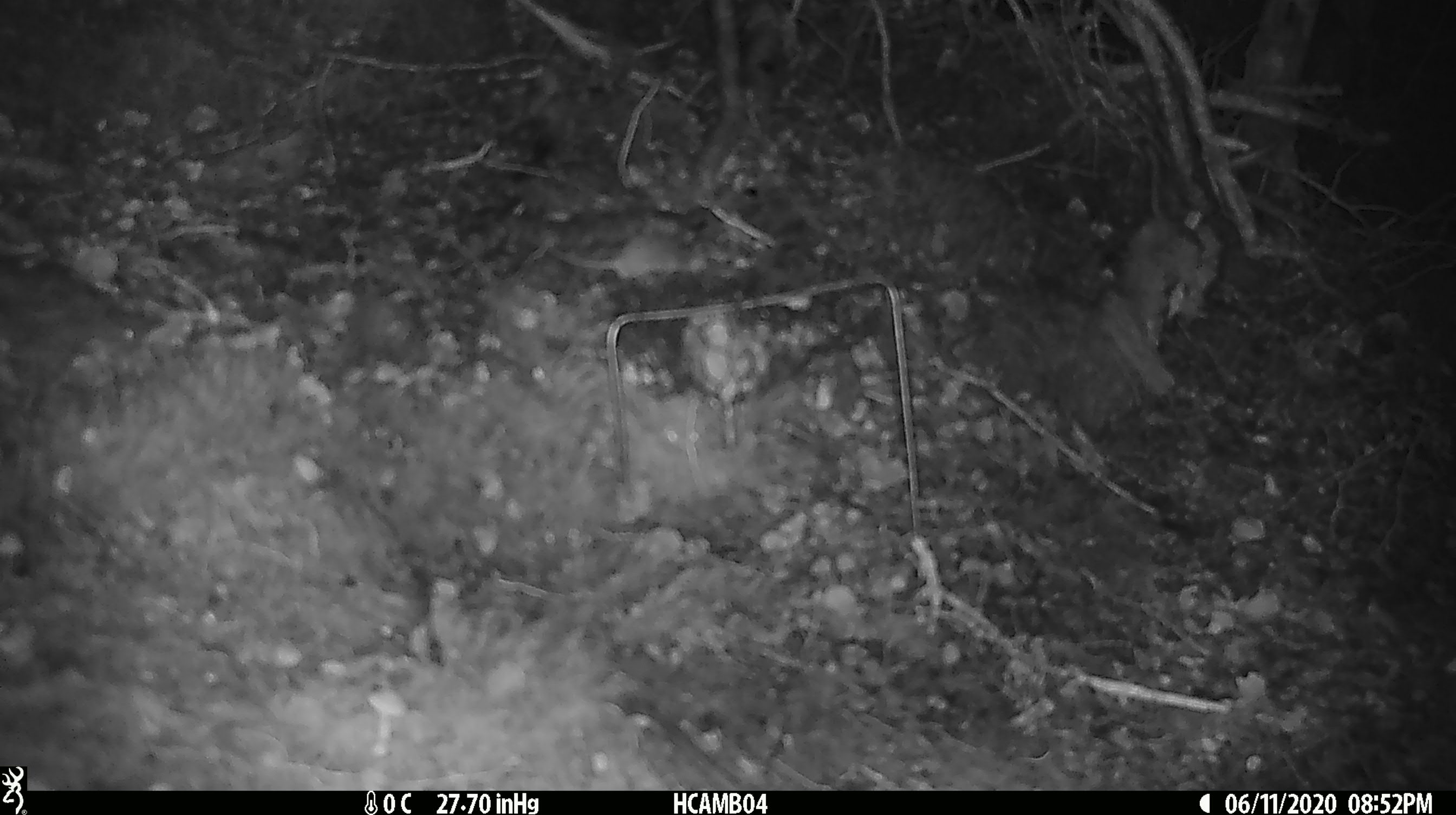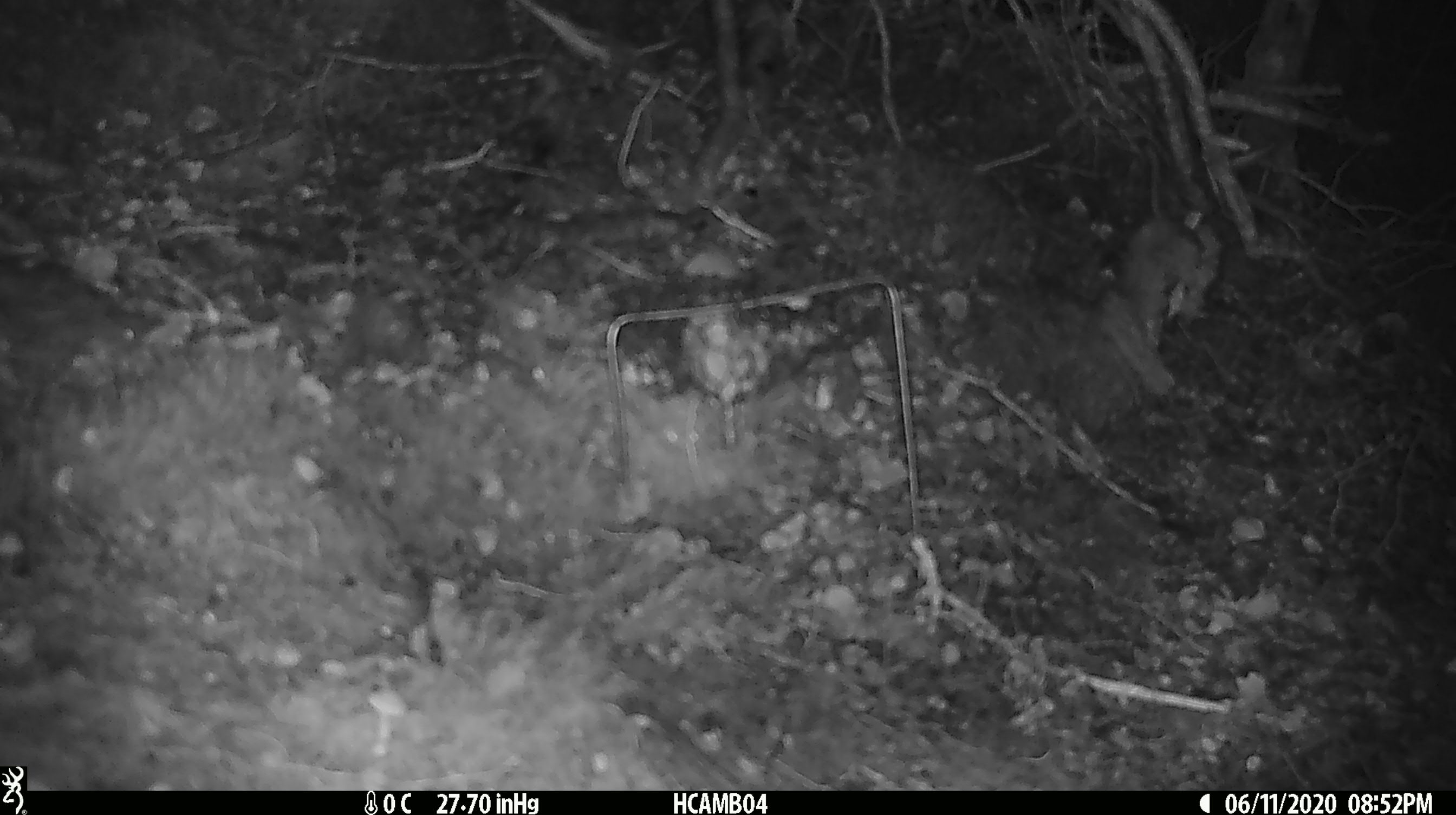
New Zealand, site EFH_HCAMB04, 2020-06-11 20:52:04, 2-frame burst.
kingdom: Animalia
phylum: Chordata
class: Mammalia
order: Rodentia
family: Muridae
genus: Mus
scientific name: Mus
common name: mouse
Mouse (Mus).